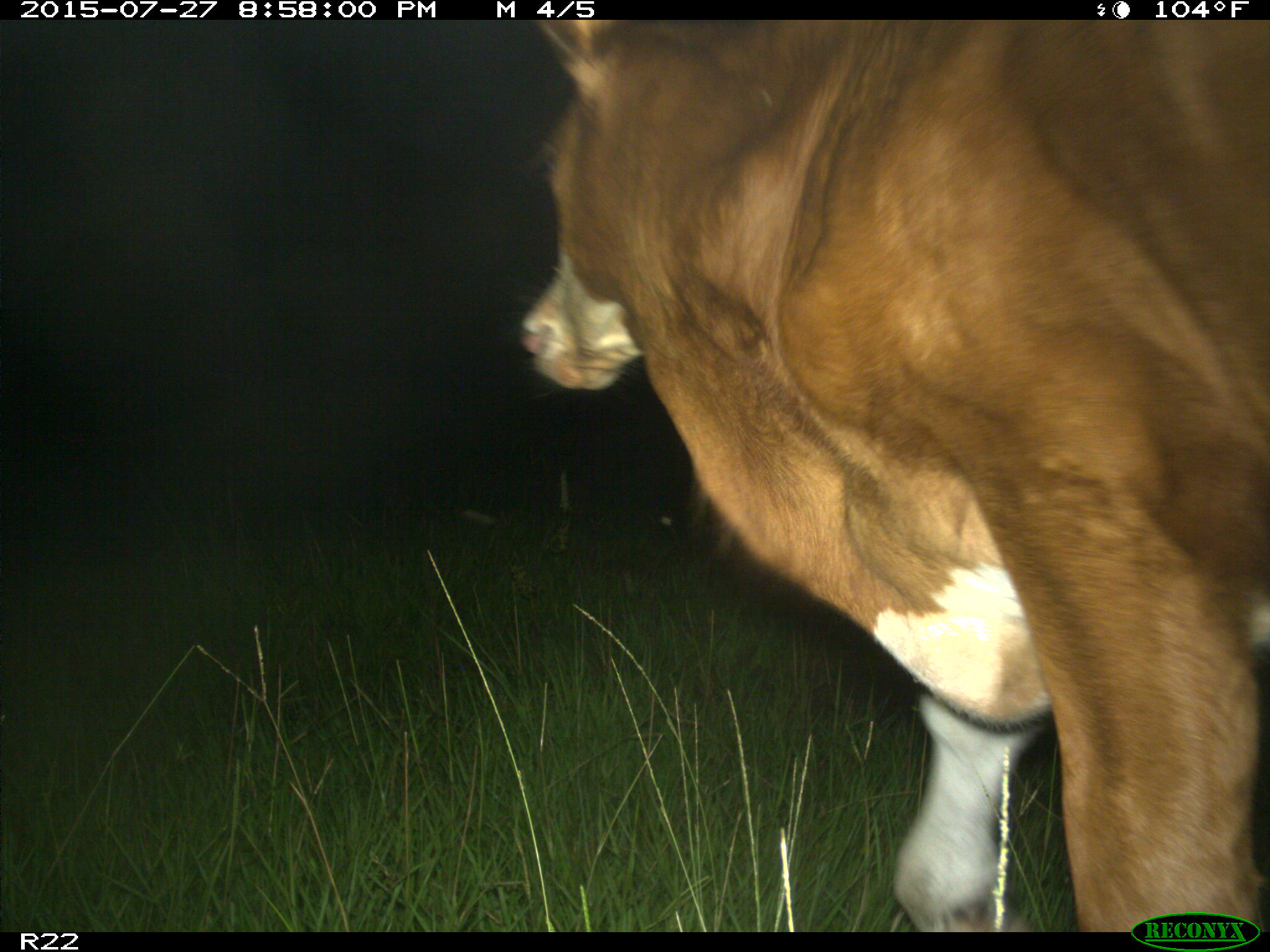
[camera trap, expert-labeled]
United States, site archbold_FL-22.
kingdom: Animalia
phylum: Chordata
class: Mammalia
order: Artiodactyla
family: Bovidae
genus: Bos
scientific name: Bos taurus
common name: domestic cow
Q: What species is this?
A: Bos taurus (domestic cow).